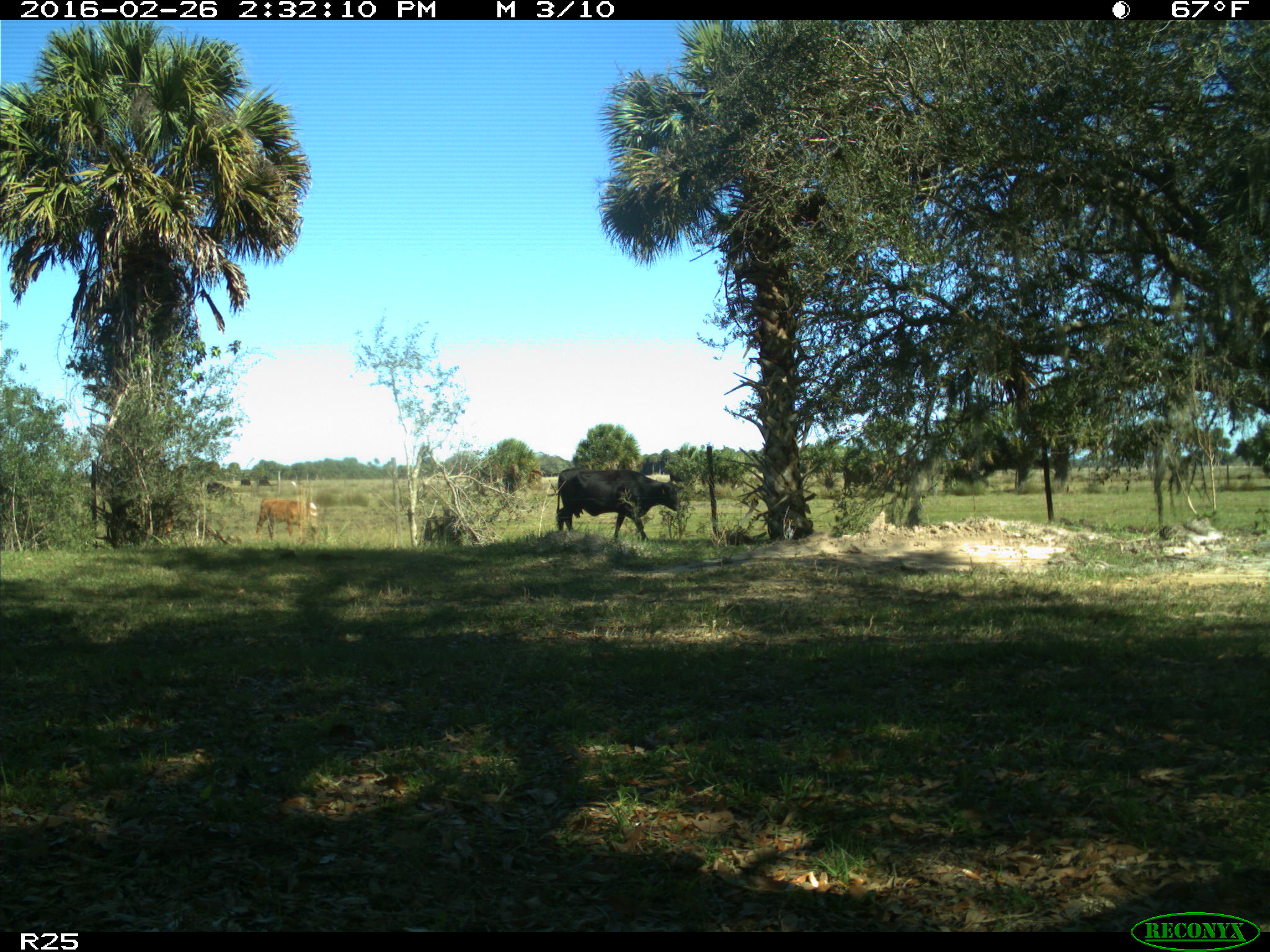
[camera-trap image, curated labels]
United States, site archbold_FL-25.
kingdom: Animalia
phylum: Chordata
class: Mammalia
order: Artiodactyla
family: Bovidae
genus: Bos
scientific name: Bos taurus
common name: domestic cow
Bos taurus (domestic cow).